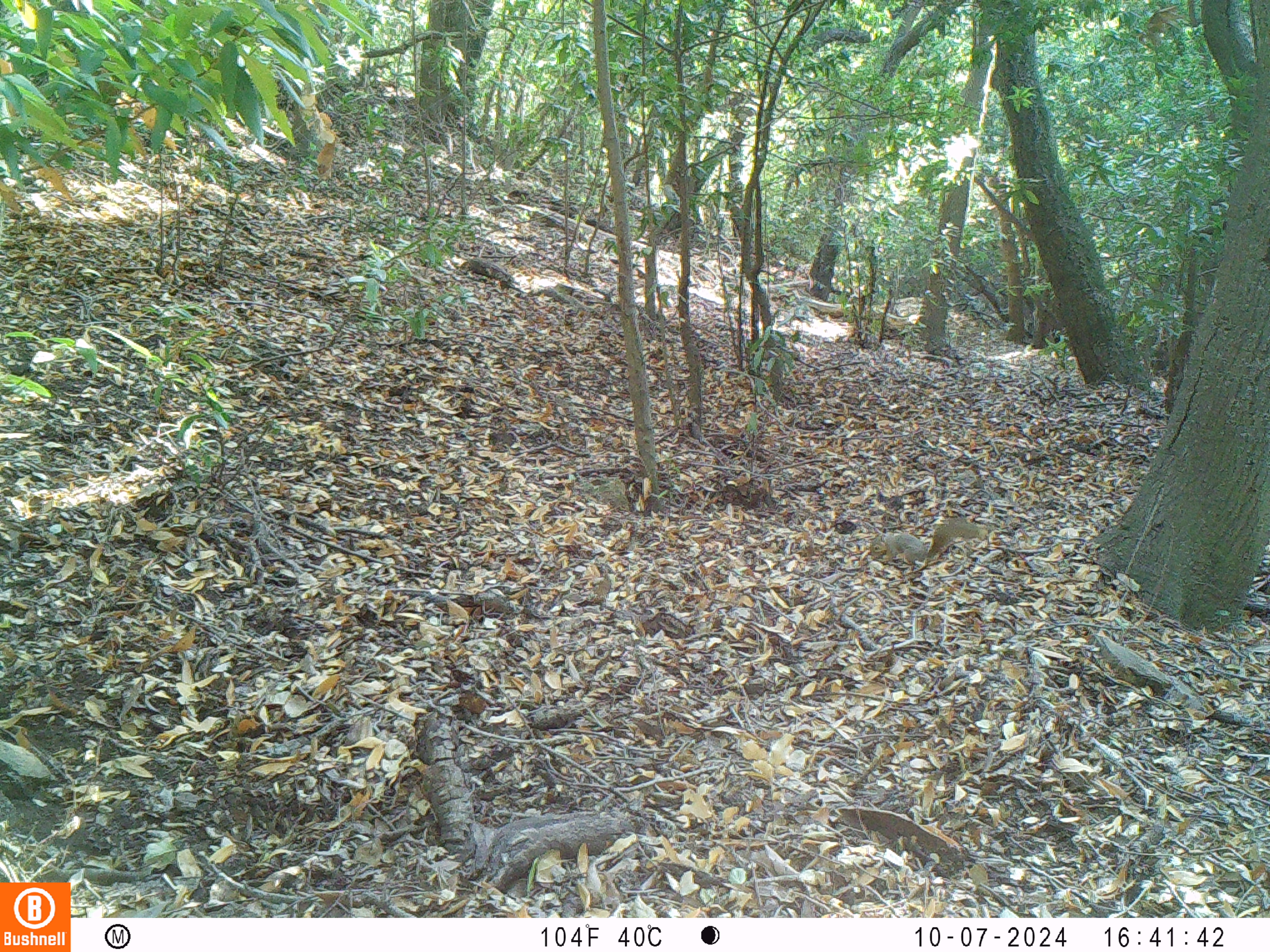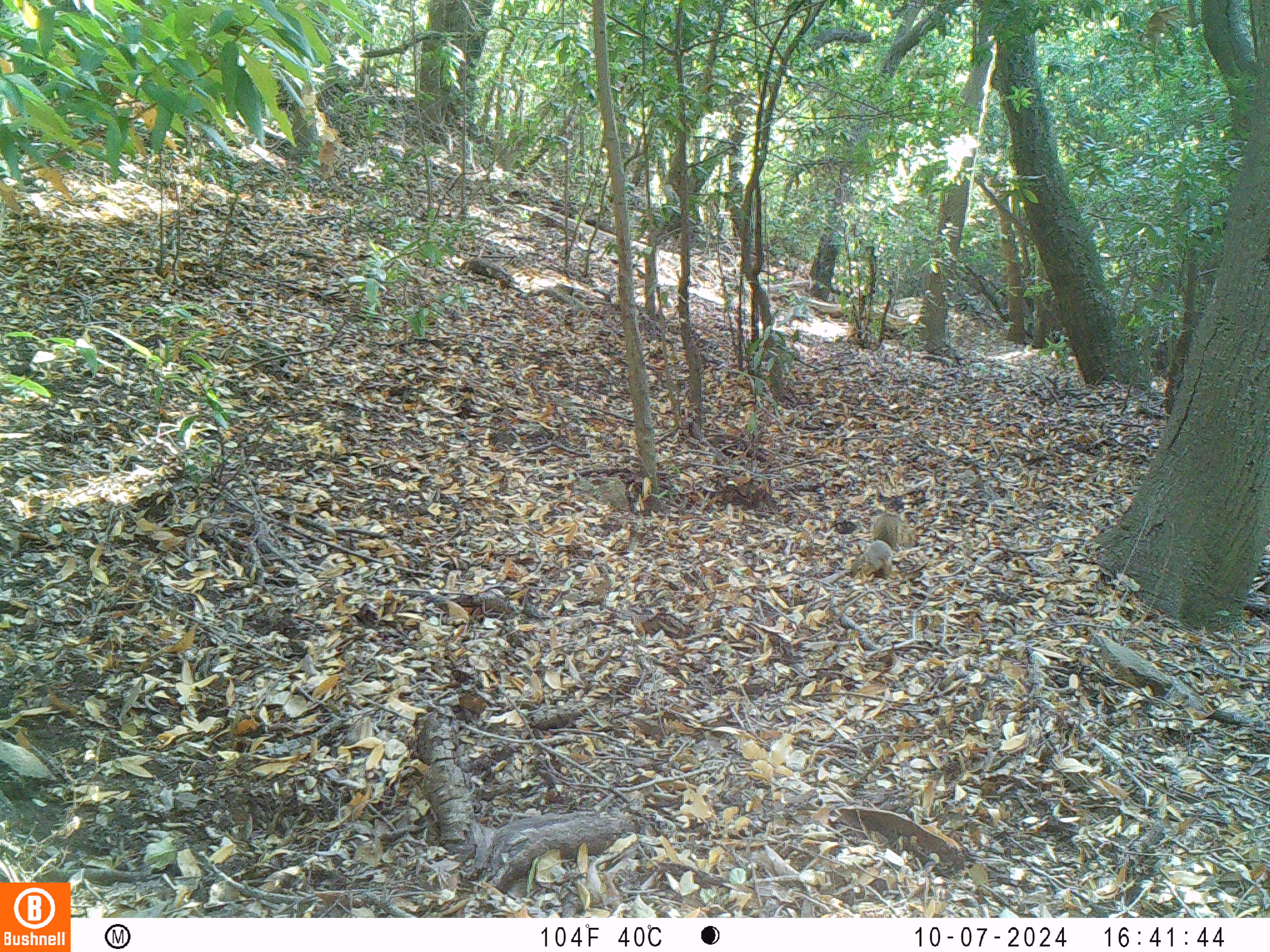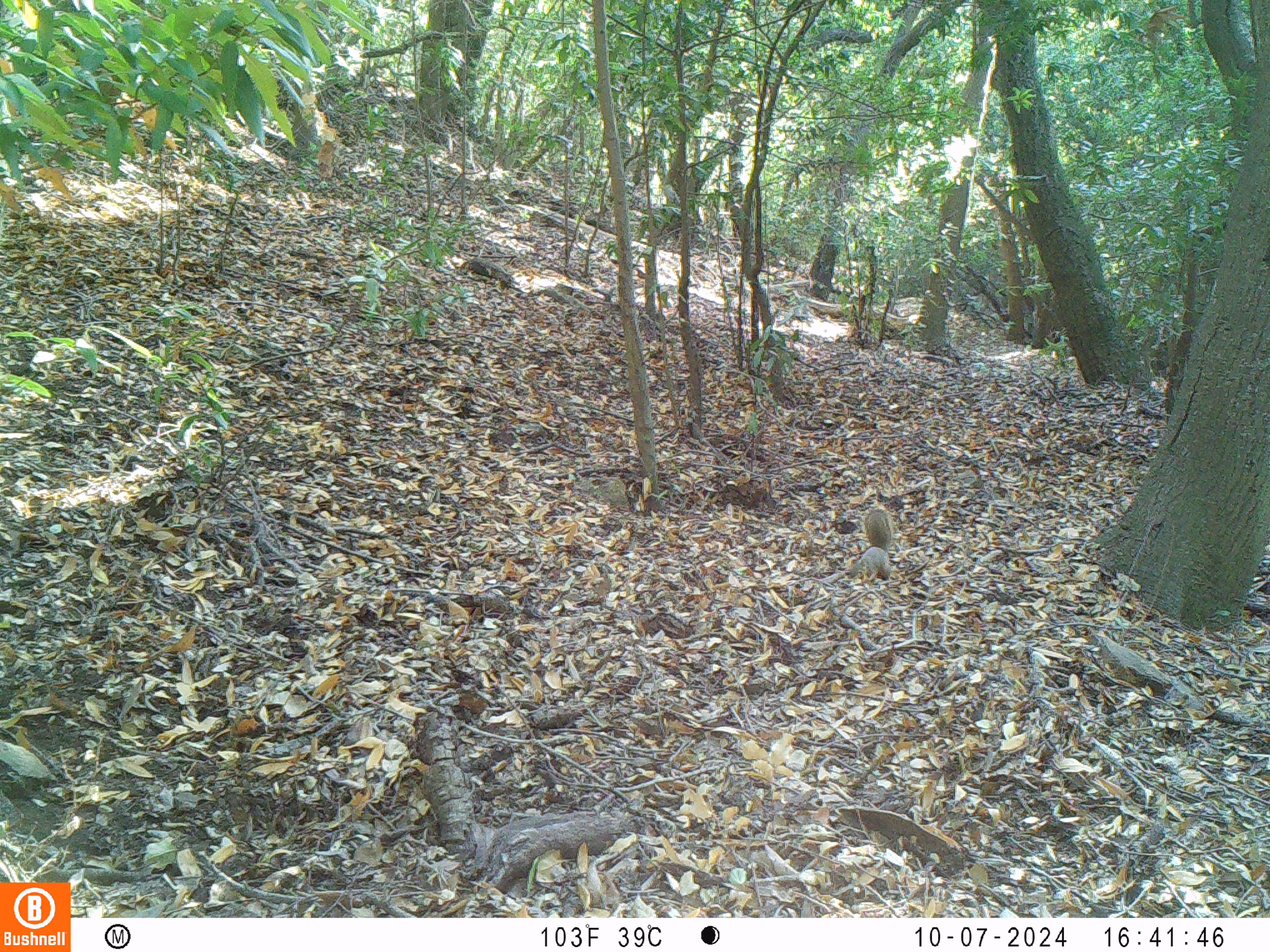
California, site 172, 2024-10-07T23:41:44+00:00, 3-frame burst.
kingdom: Animalia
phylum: Chordata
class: Mammalia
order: Rodentia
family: Sciuridae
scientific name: Sciuridae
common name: squirrel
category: unknown squirrel